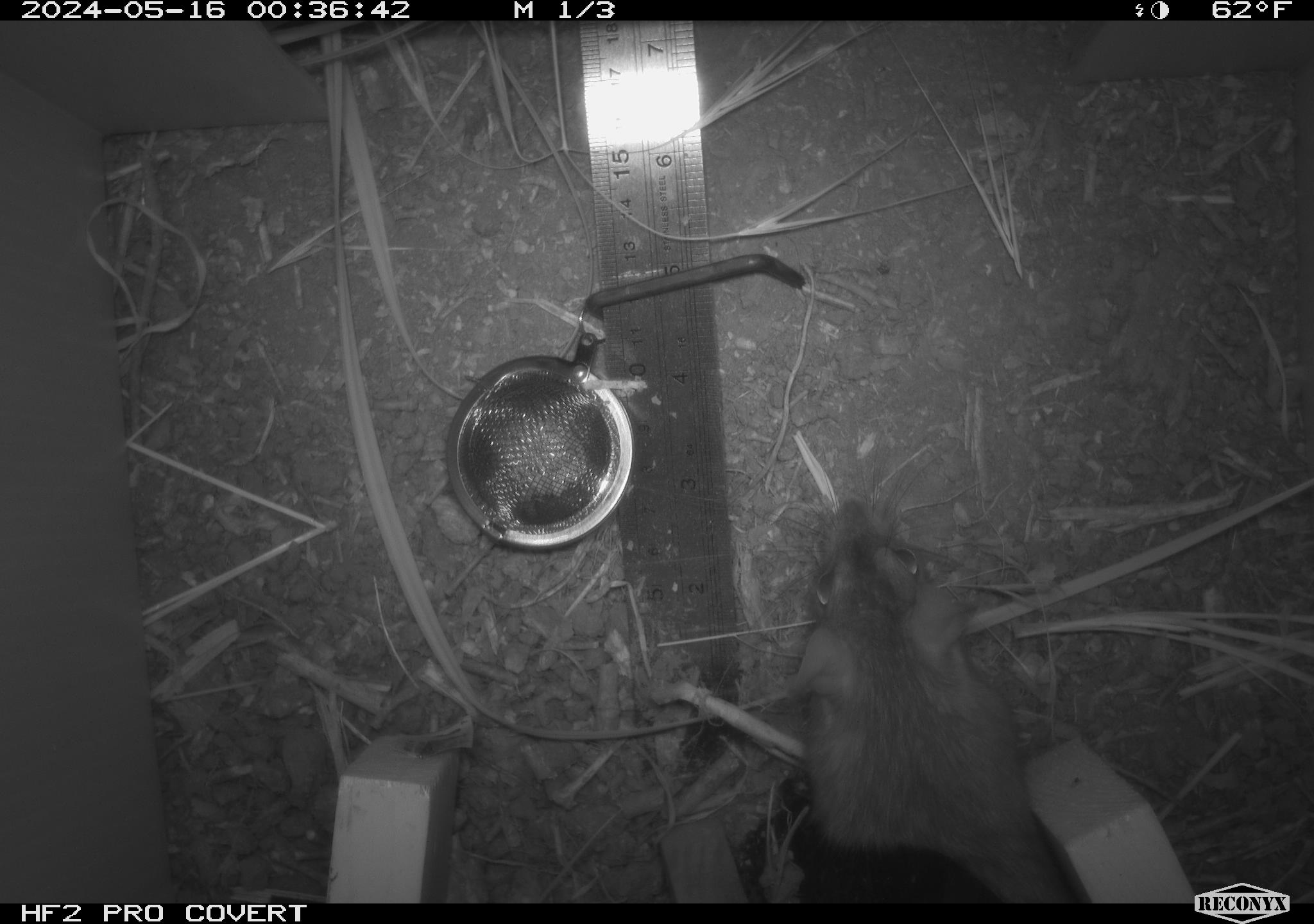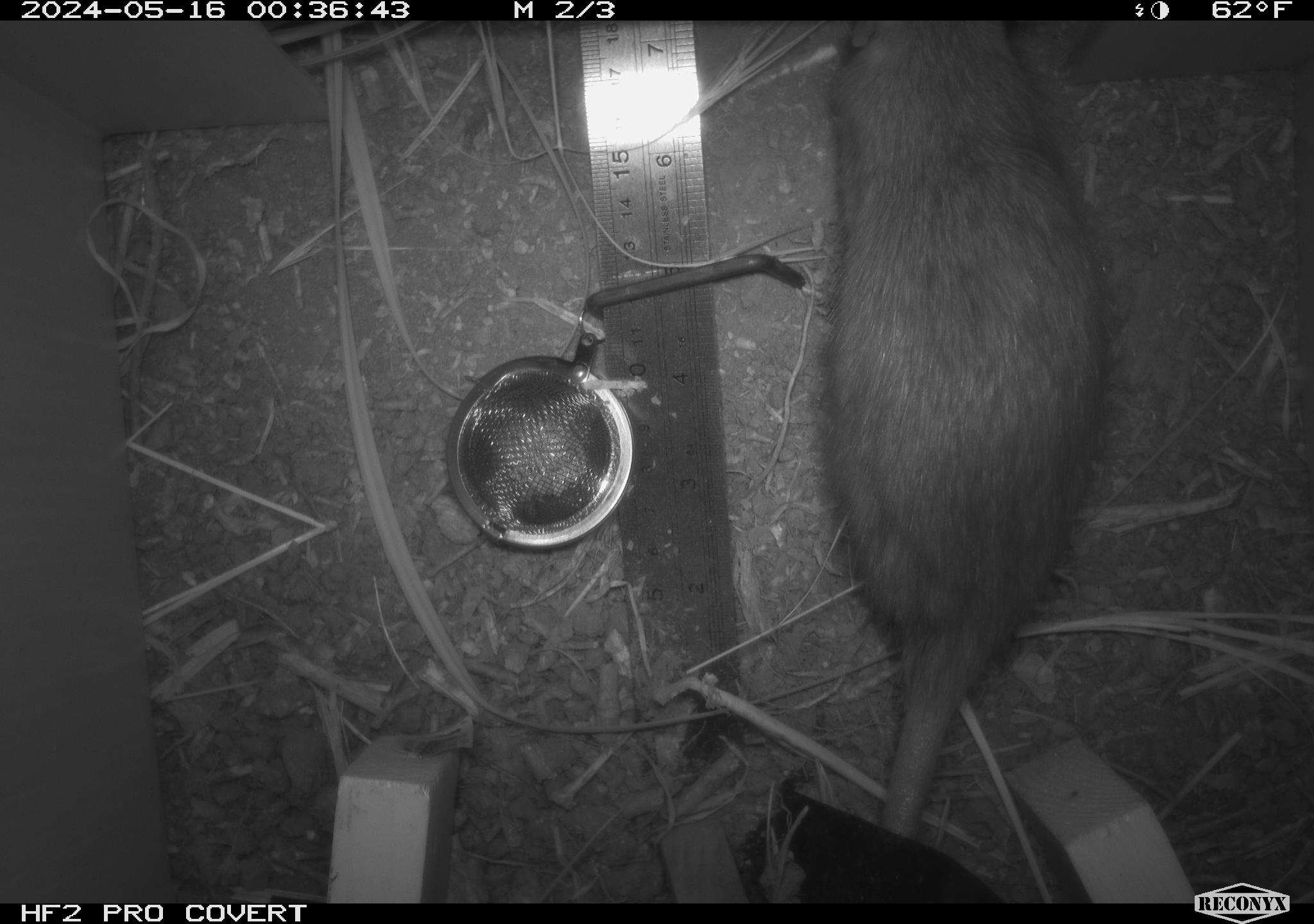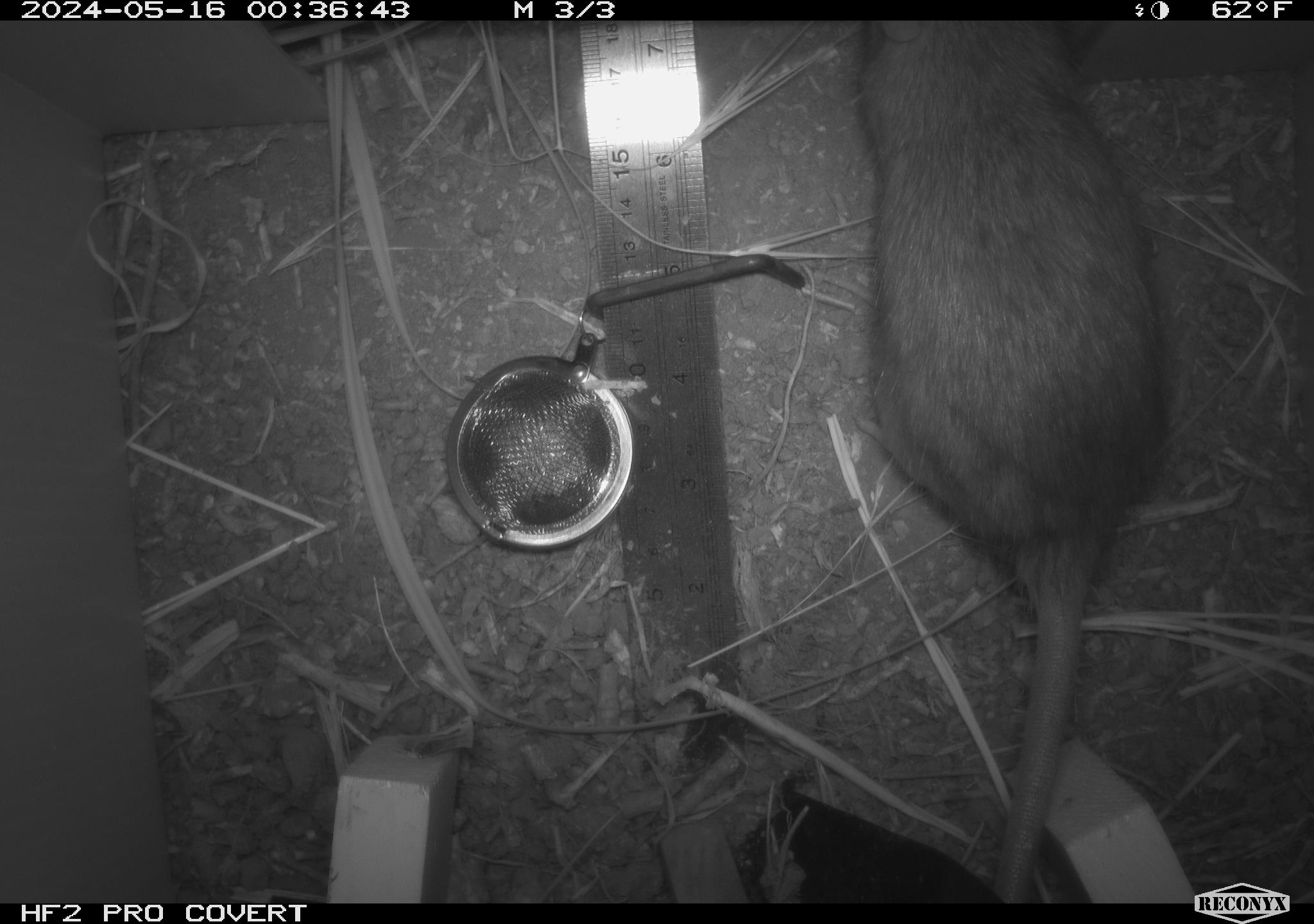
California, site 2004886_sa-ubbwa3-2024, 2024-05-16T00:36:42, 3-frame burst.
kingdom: Animalia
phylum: Chordata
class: Mammalia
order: Rodentia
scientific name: Rodentia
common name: woodrat or rat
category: woodrat or rat species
Woodrat or rat species (woodrat or rat) (Rodentia).